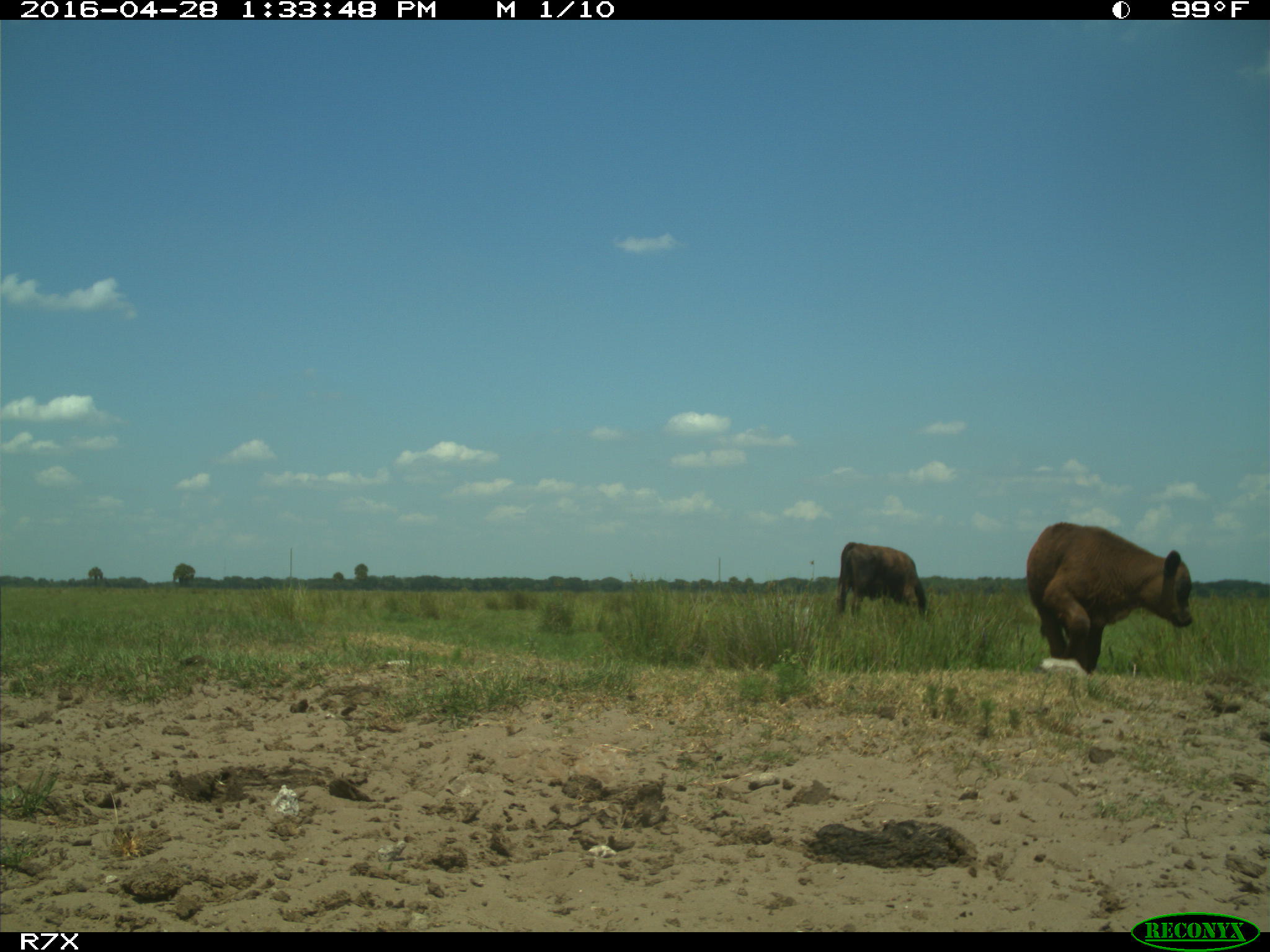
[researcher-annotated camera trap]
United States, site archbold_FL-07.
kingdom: Animalia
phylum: Chordata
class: Mammalia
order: Artiodactyla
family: Bovidae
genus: Bos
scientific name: Bos taurus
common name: domestic cow